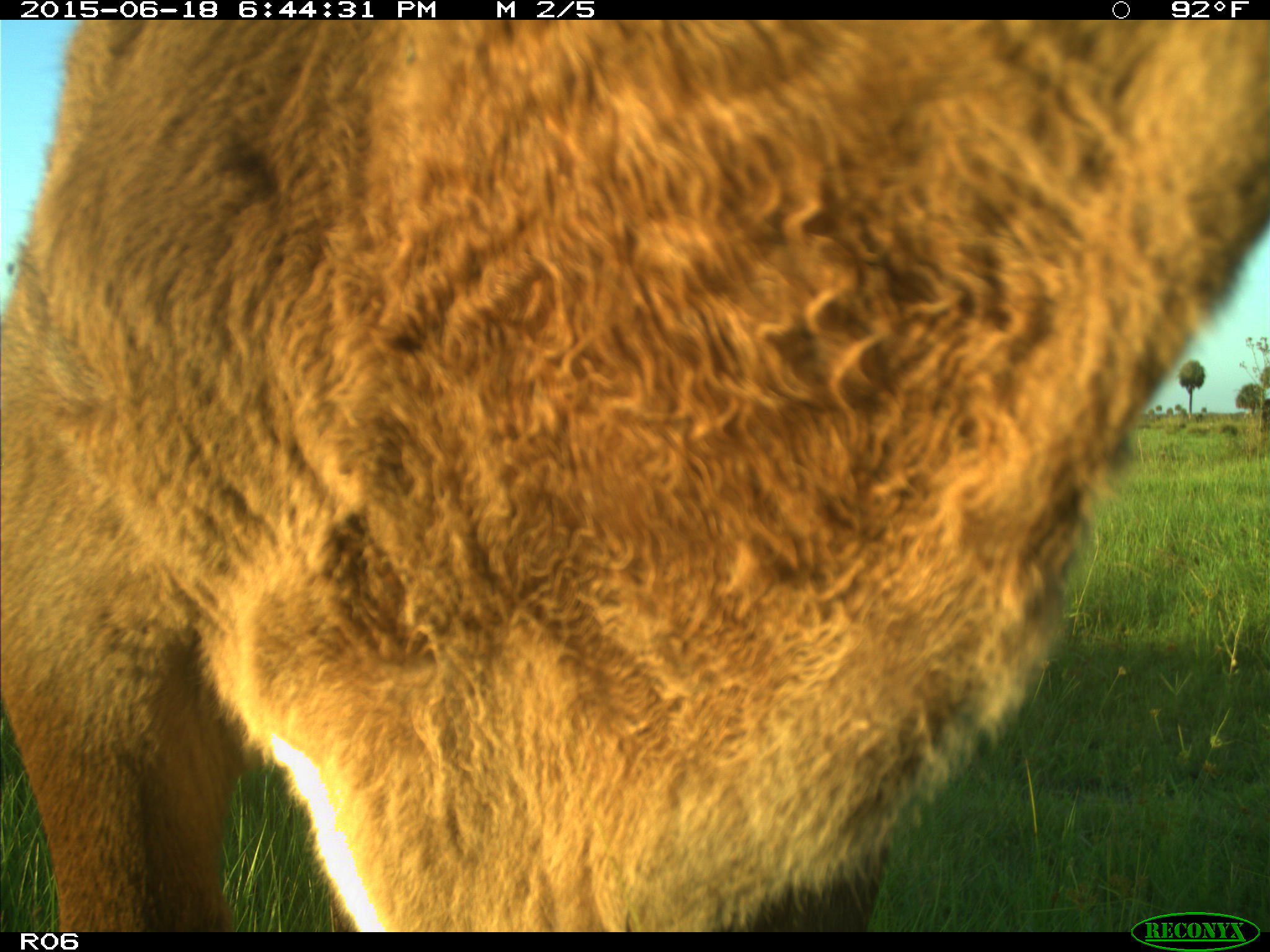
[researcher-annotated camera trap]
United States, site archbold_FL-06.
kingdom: Animalia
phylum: Chordata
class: Mammalia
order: Artiodactyla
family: Bovidae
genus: Bos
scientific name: Bos taurus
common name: domestic cow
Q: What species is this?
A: Bos taurus (domestic cow).